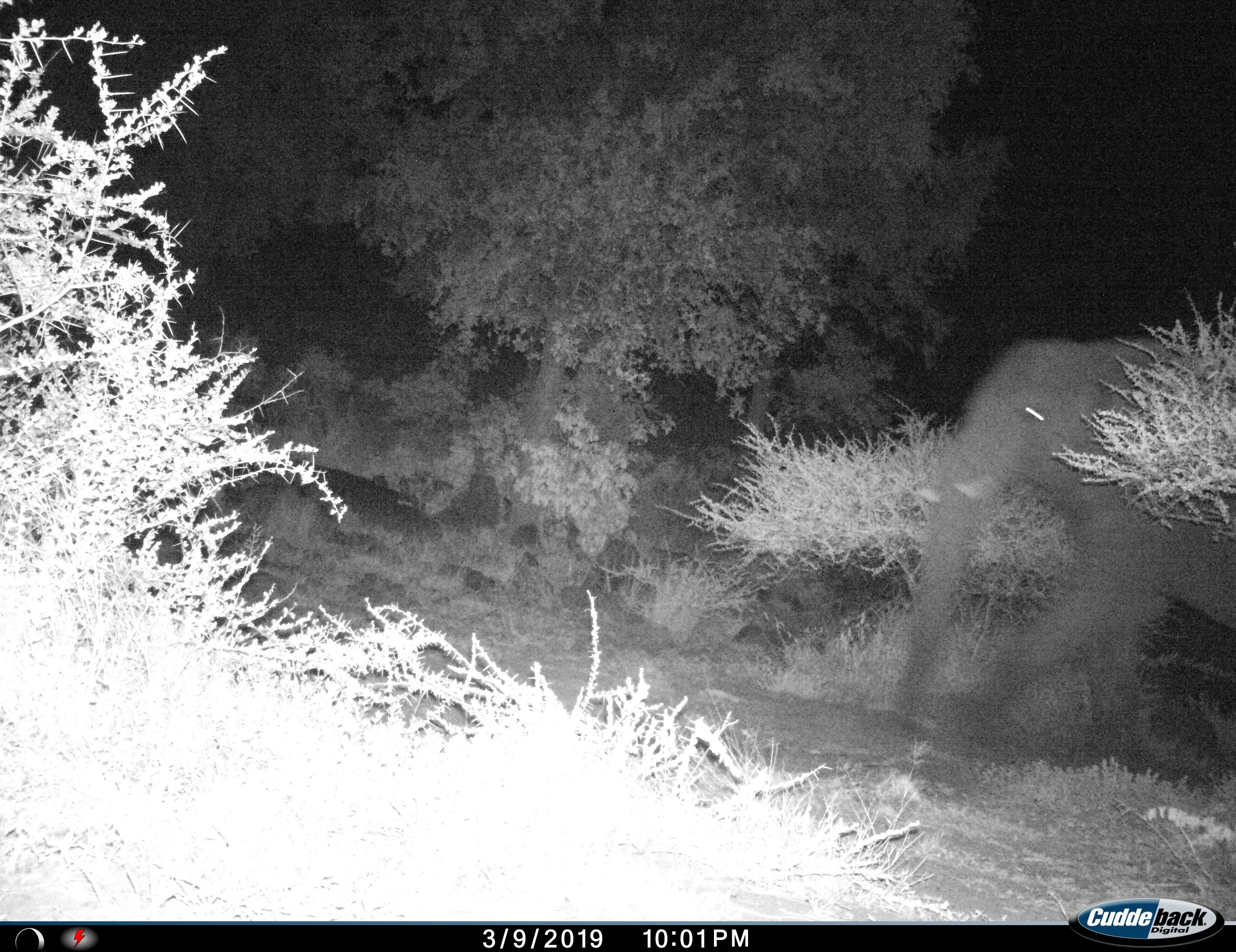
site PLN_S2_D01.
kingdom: Animalia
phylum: Chordata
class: Mammalia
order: Proboscidea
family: Elephantidae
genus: Loxodonta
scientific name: Loxodonta africana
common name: african bush elephant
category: elephant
Elephant (african bush elephant) (Loxodonta africana), count 1. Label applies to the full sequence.